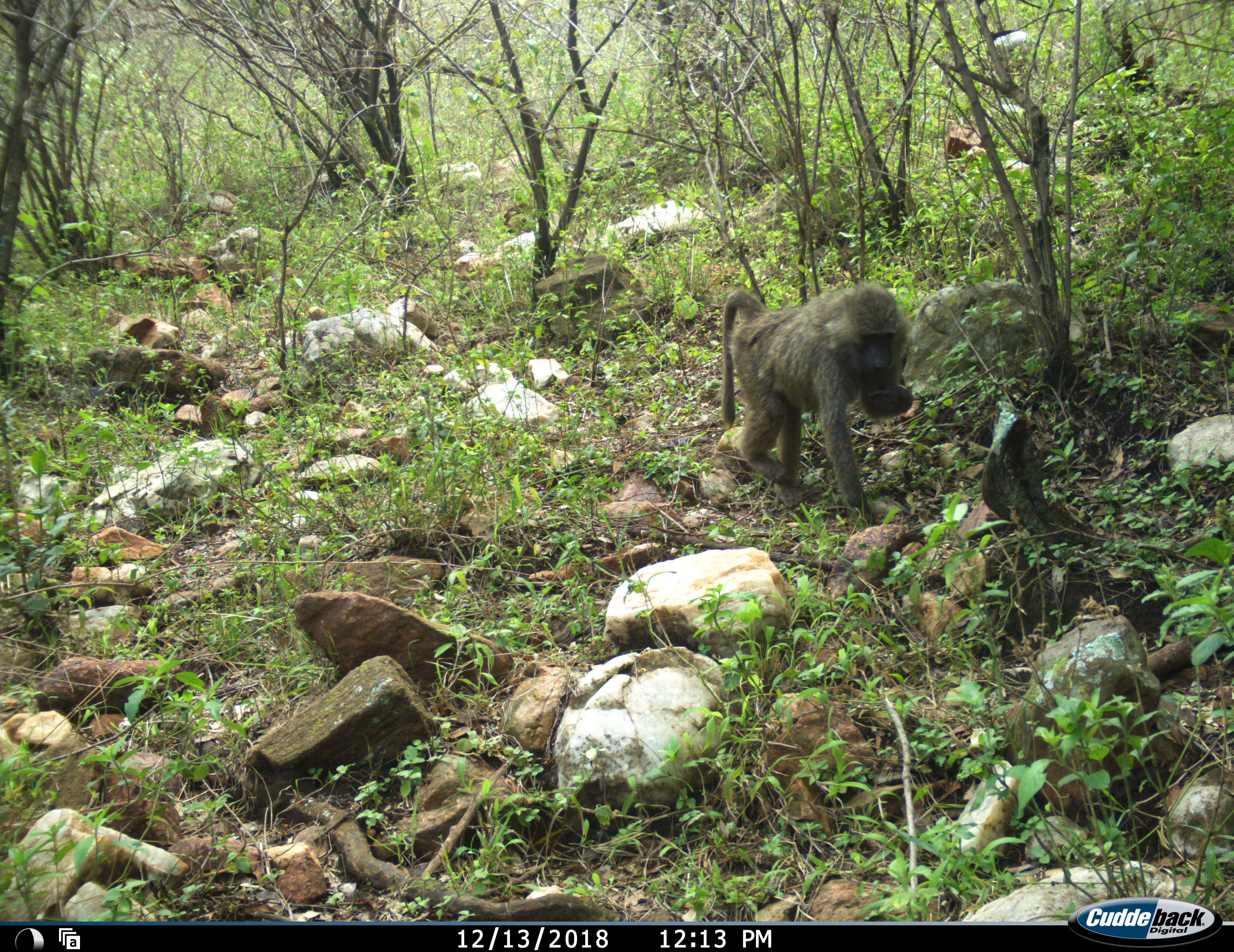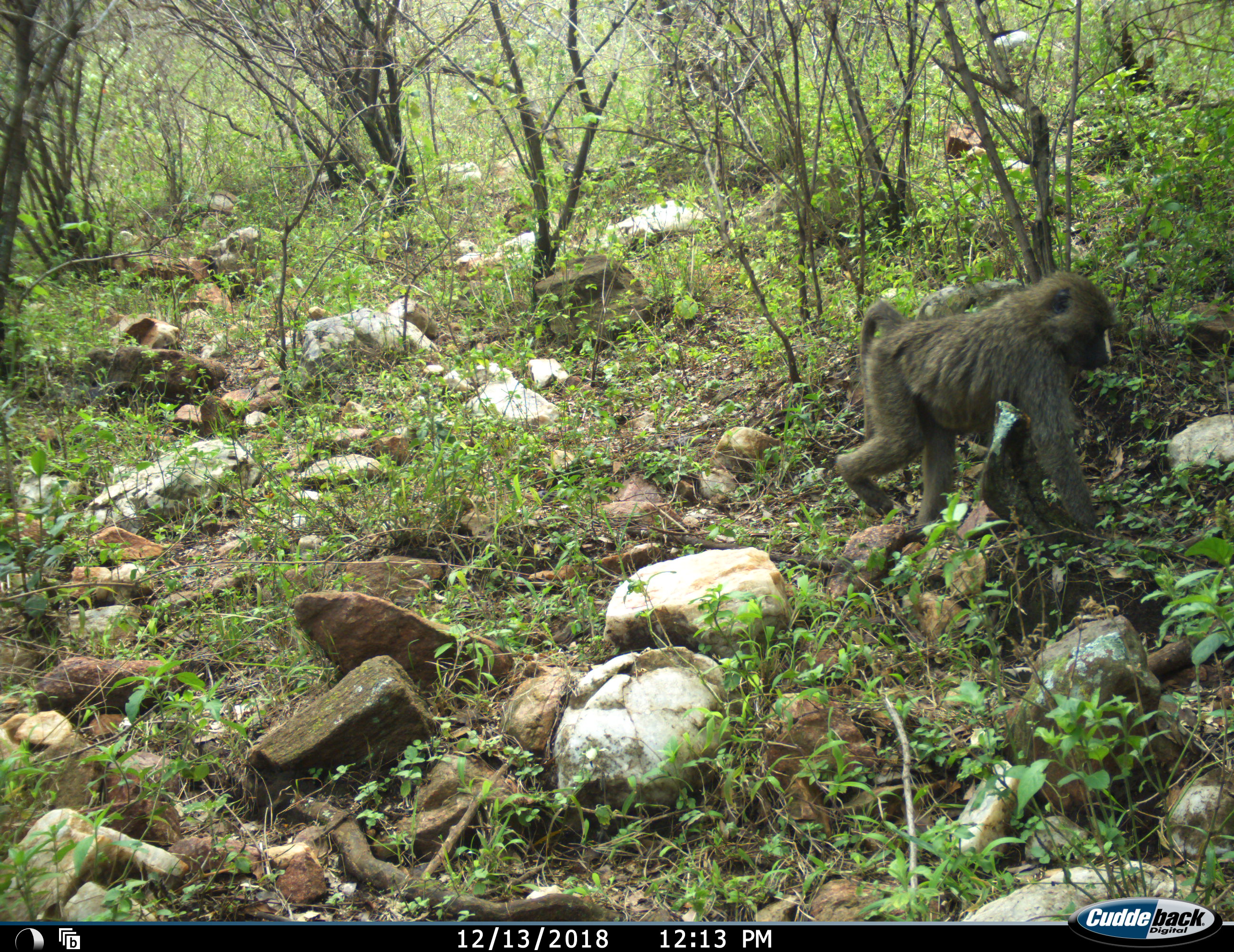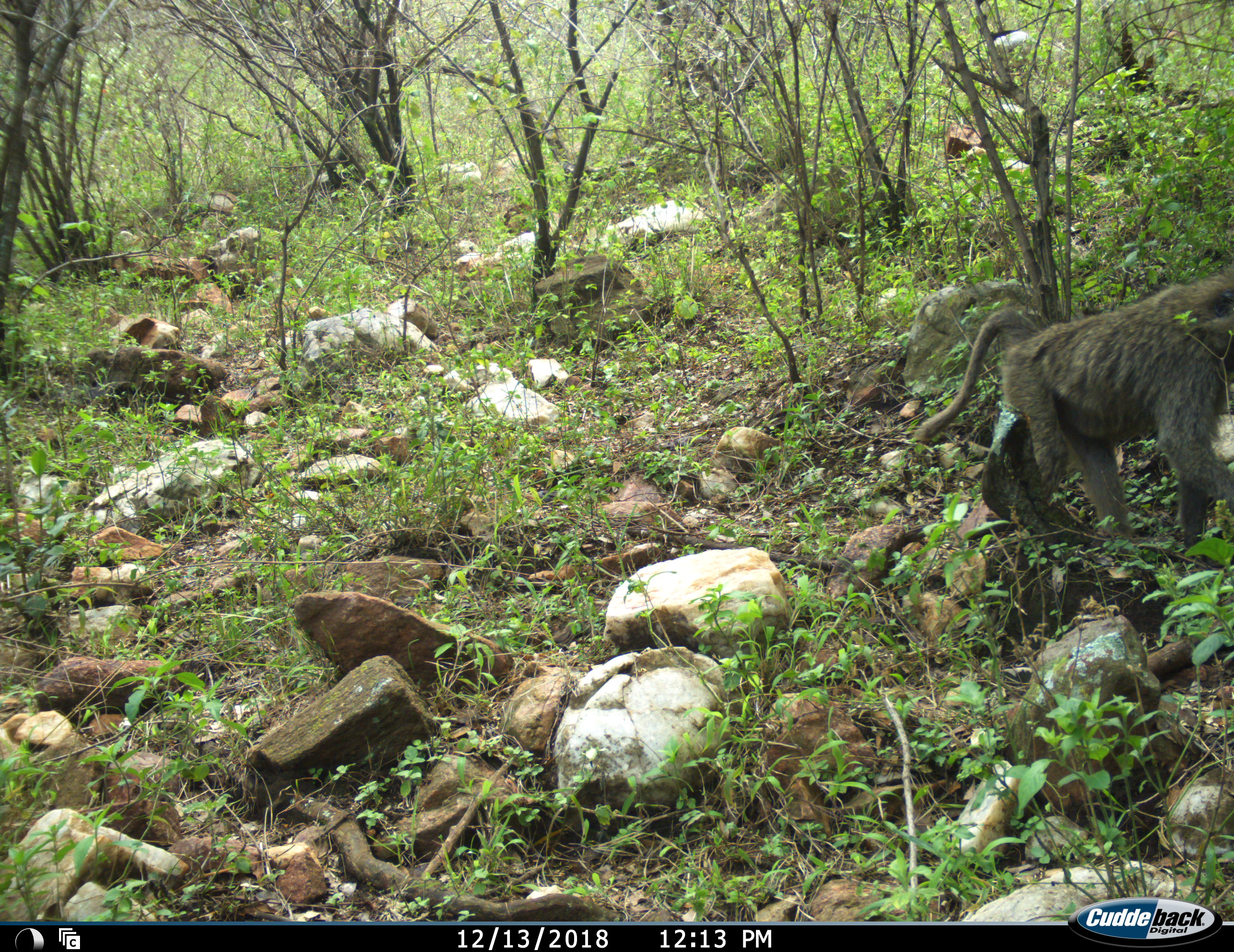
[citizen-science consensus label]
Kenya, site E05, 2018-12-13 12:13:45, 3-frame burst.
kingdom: Animalia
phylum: Chordata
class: Mammalia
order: Primates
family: Cercopithecidae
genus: Papio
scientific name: Papio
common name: baboon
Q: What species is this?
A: Baboon (Papio).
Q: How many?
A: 1.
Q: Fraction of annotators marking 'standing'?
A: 0%.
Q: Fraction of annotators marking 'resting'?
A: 0%.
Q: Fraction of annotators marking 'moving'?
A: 100%.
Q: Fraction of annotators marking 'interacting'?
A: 0%.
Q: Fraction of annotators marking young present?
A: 0%.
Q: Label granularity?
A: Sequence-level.